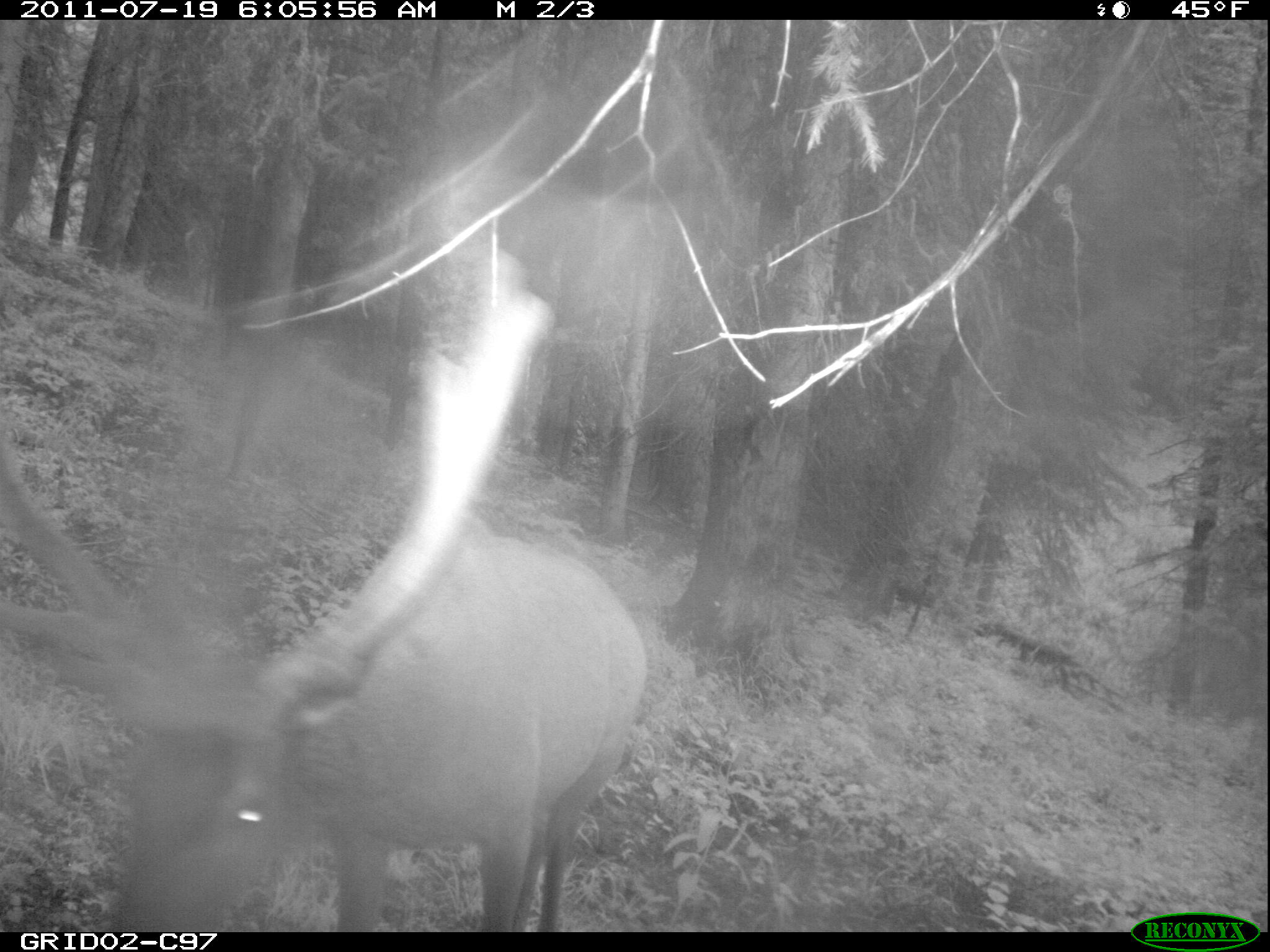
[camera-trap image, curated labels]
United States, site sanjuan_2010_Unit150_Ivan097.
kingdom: Animalia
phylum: Chordata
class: Mammalia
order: Artiodactyla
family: Cervidae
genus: Cervus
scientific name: Cervus elaphus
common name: red deer